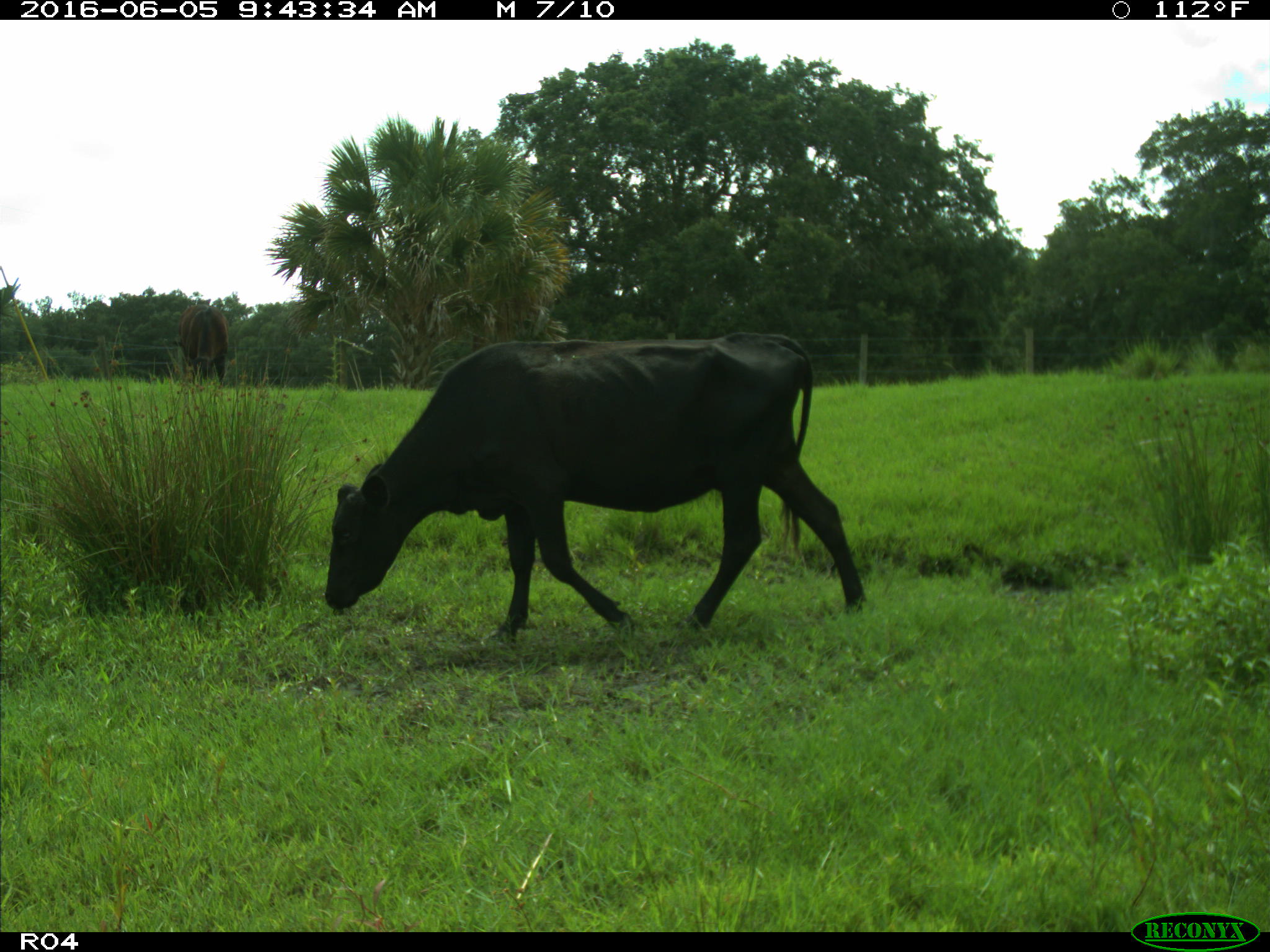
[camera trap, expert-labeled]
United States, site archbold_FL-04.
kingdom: Animalia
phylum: Chordata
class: Mammalia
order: Artiodactyla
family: Bovidae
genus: Bos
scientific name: Bos taurus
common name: domestic cow